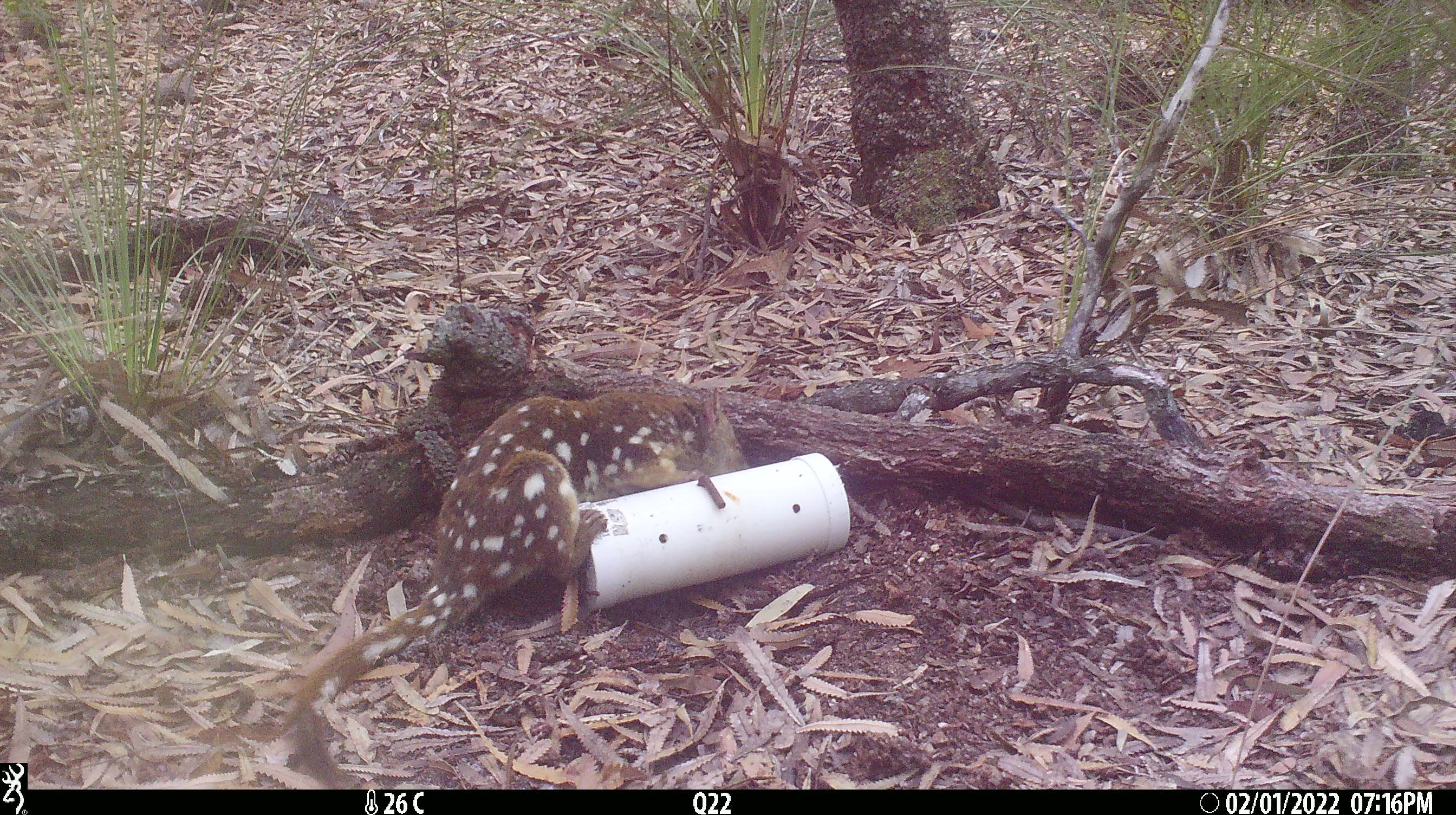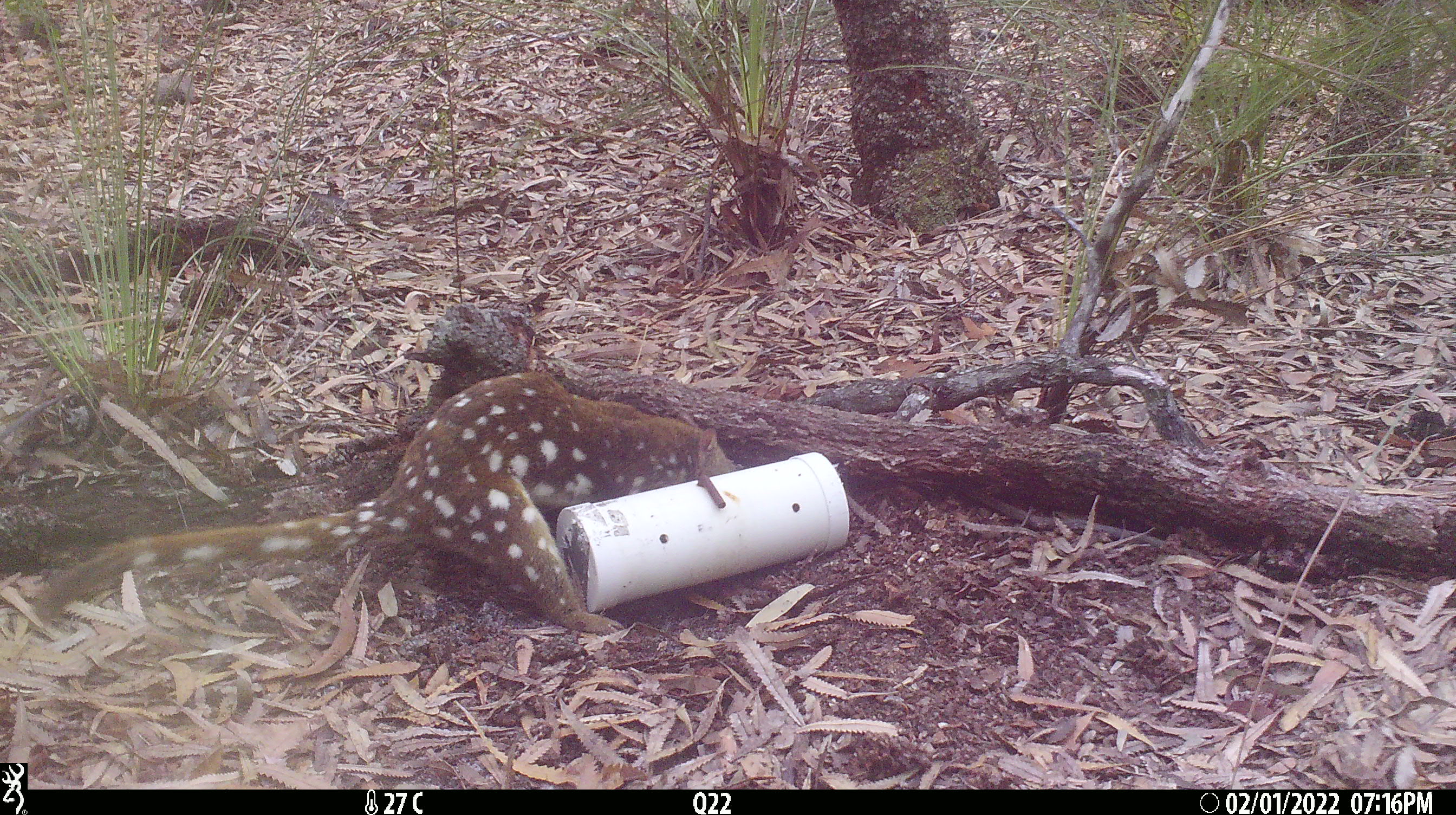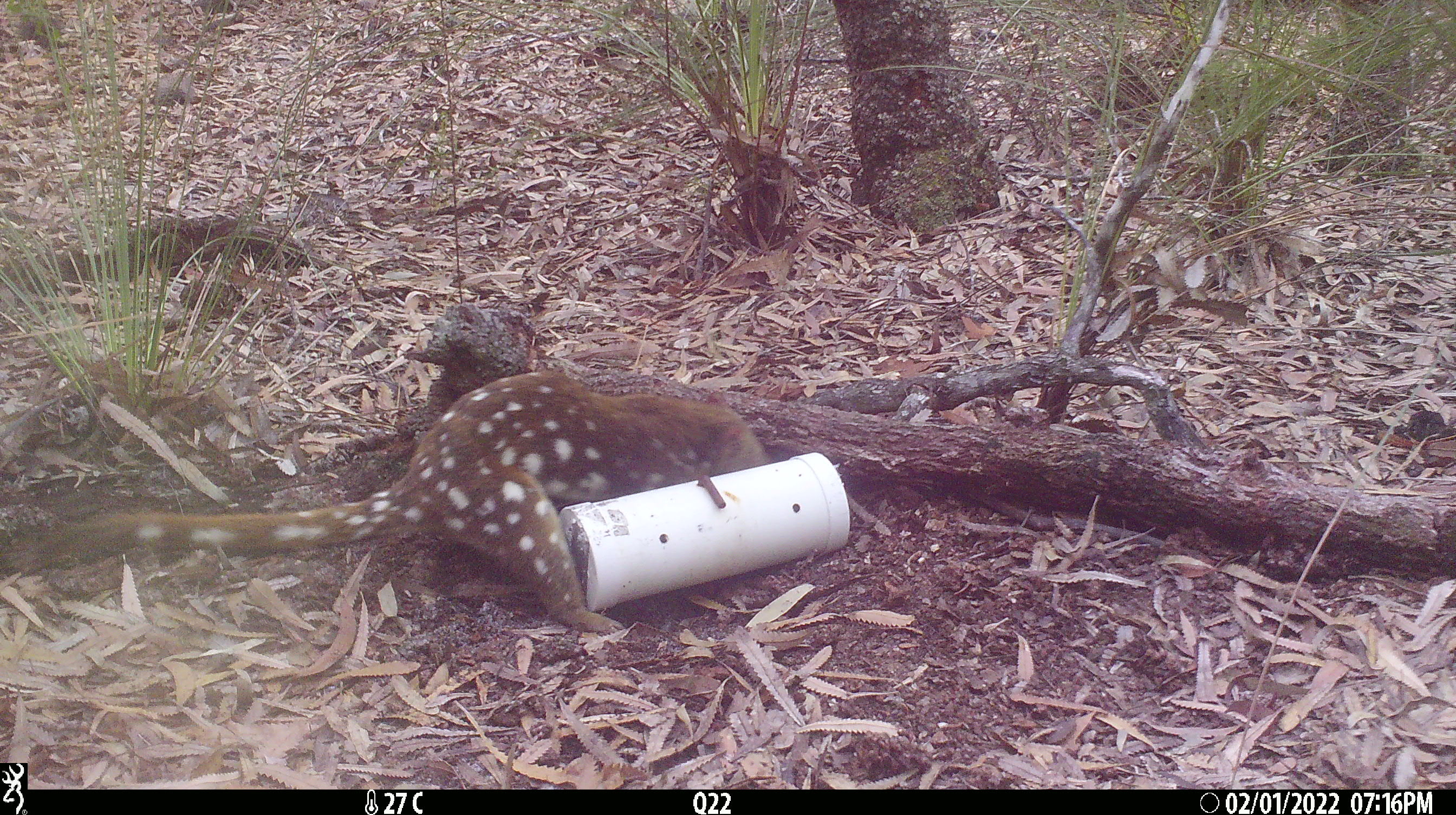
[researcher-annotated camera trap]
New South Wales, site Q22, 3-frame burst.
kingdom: Animalia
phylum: Chordata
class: Mammalia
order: Dasyuromorphia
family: Dasyuridae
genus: Dasyurus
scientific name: Dasyurus maculatus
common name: spotted-tailed quoll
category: quoll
Quoll (spotted-tailed quoll) (Dasyurus maculatus).